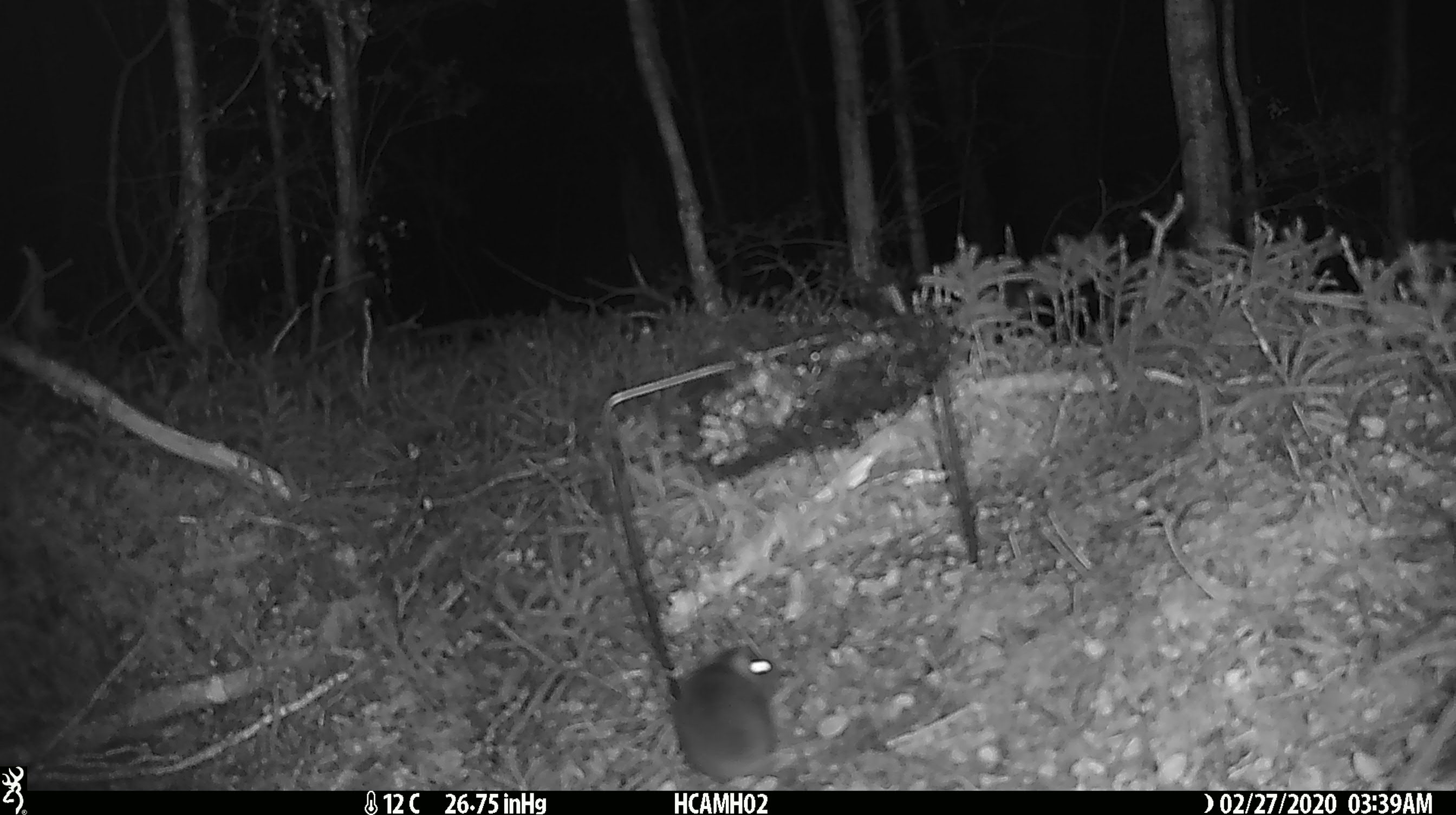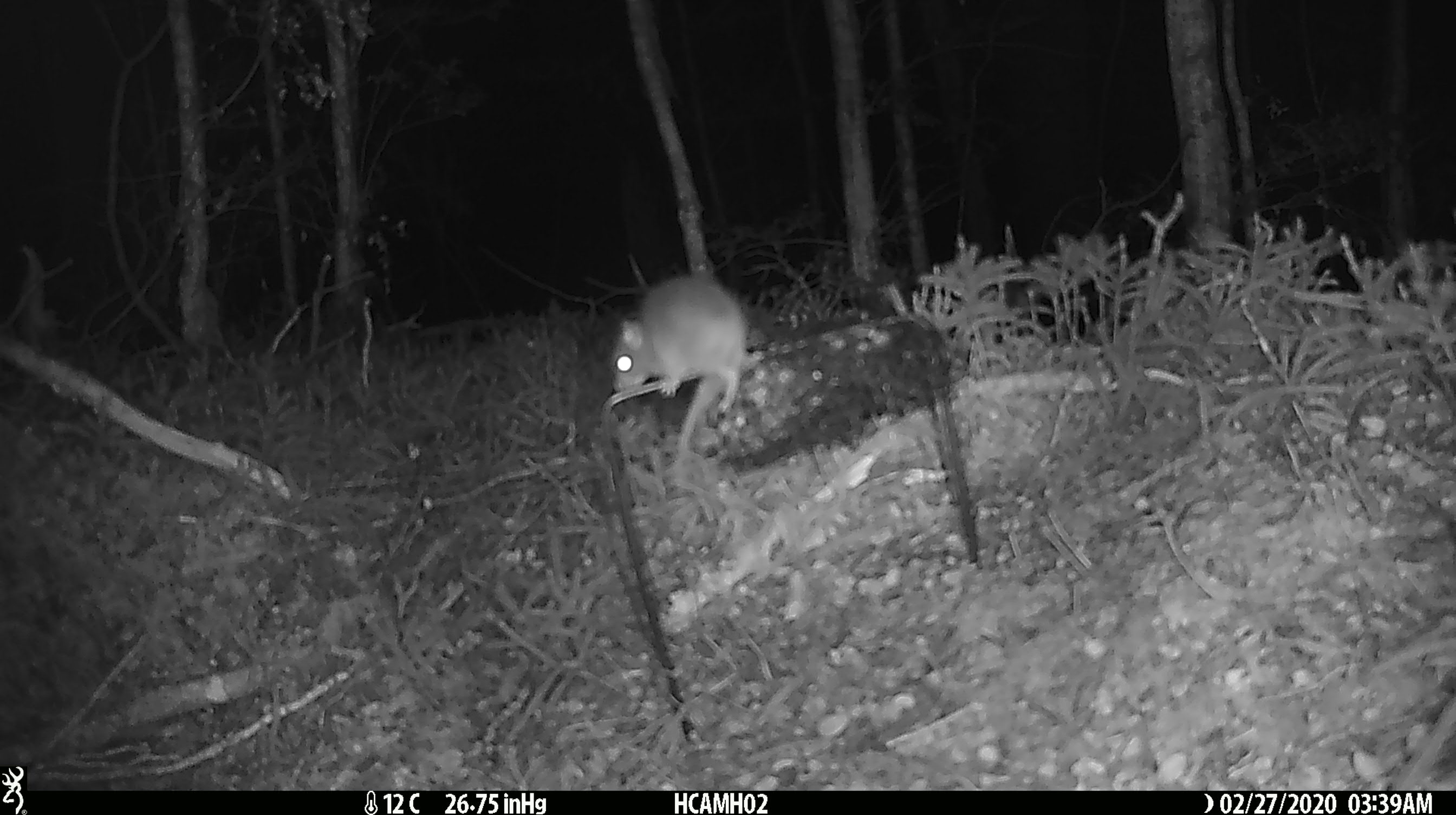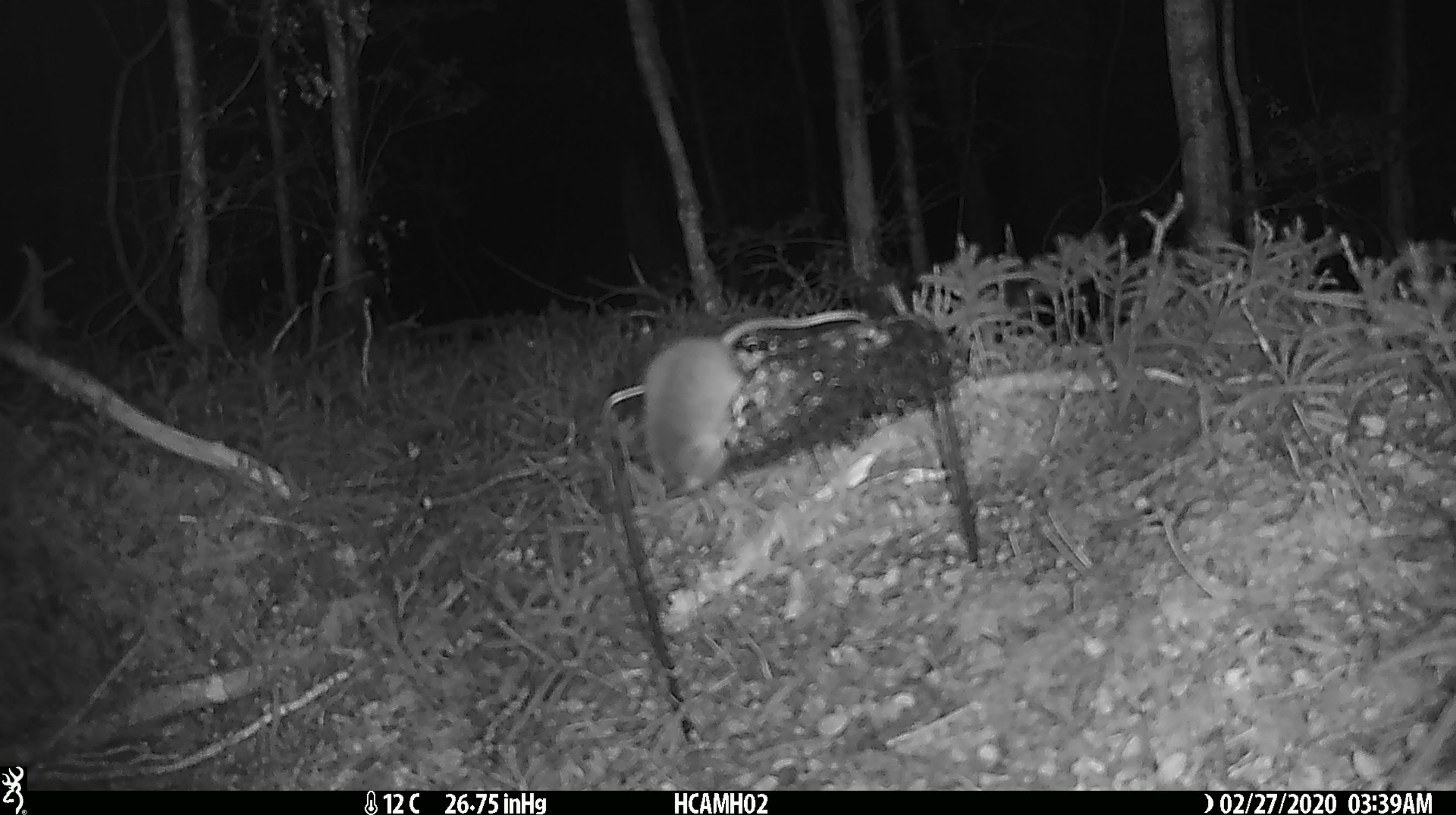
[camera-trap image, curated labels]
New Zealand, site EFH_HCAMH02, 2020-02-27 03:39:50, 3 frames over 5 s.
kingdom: Animalia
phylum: Chordata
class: Mammalia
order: Rodentia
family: Muridae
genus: Mus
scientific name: Mus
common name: mouse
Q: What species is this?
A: Mouse (Mus).